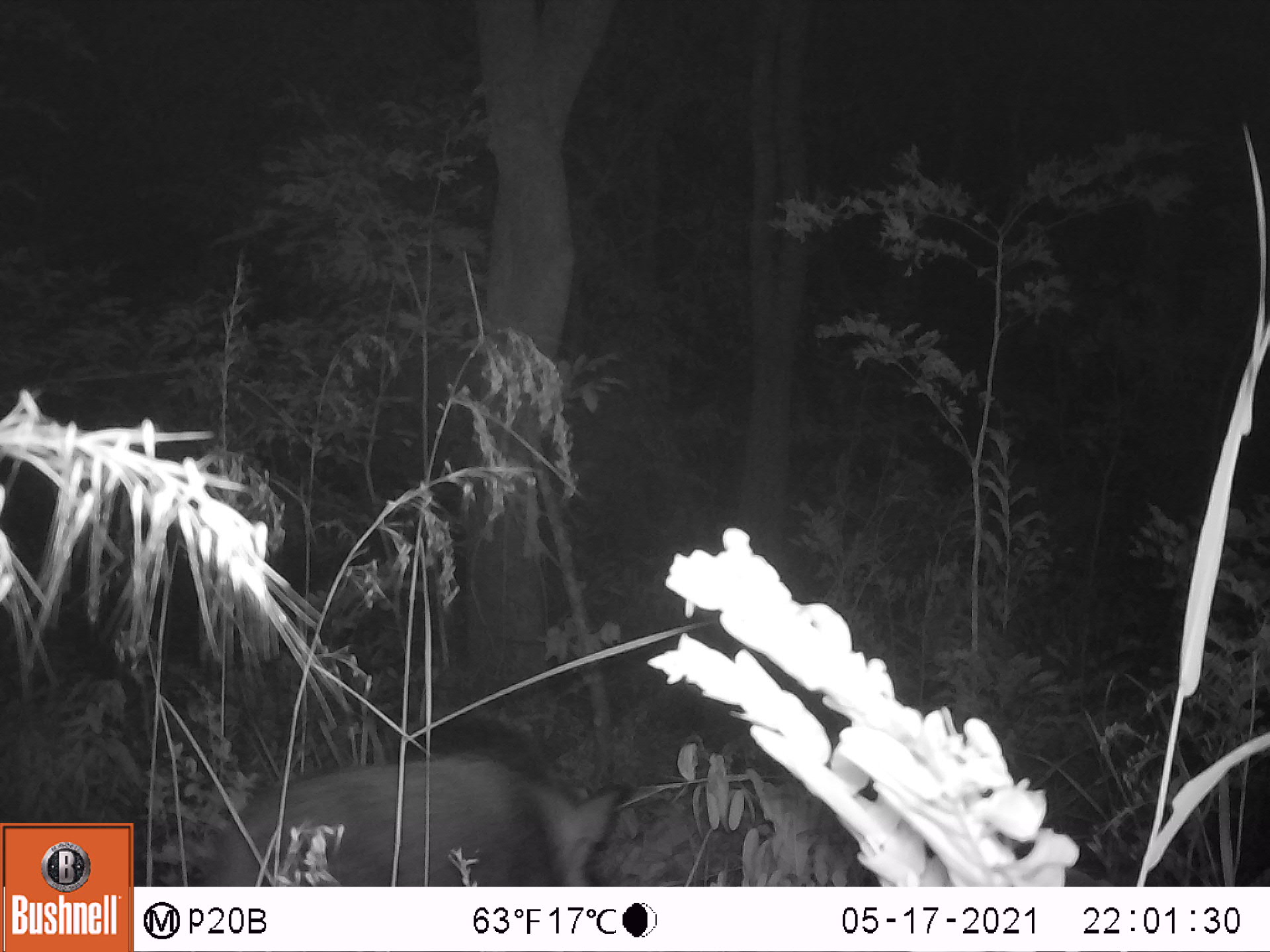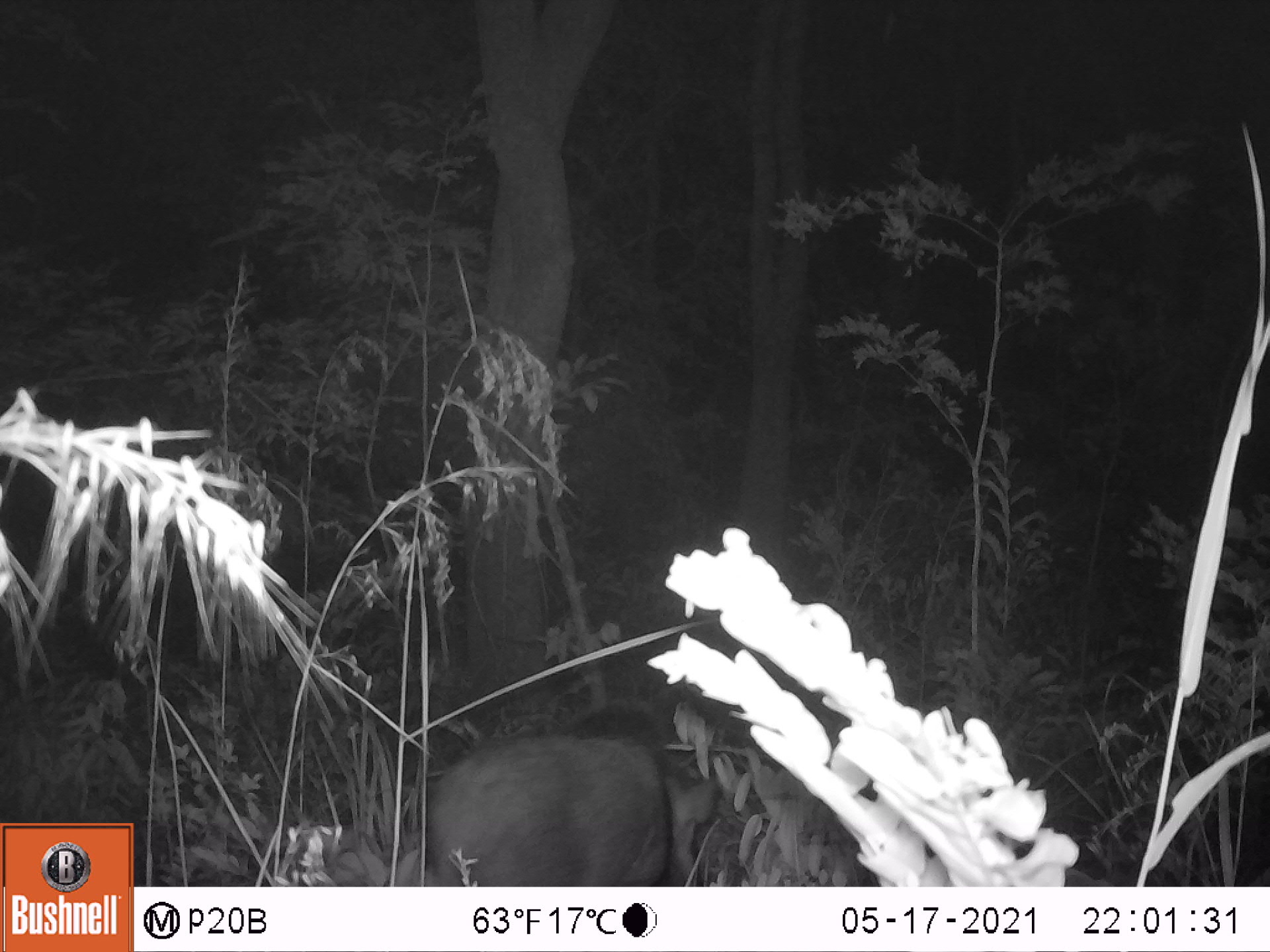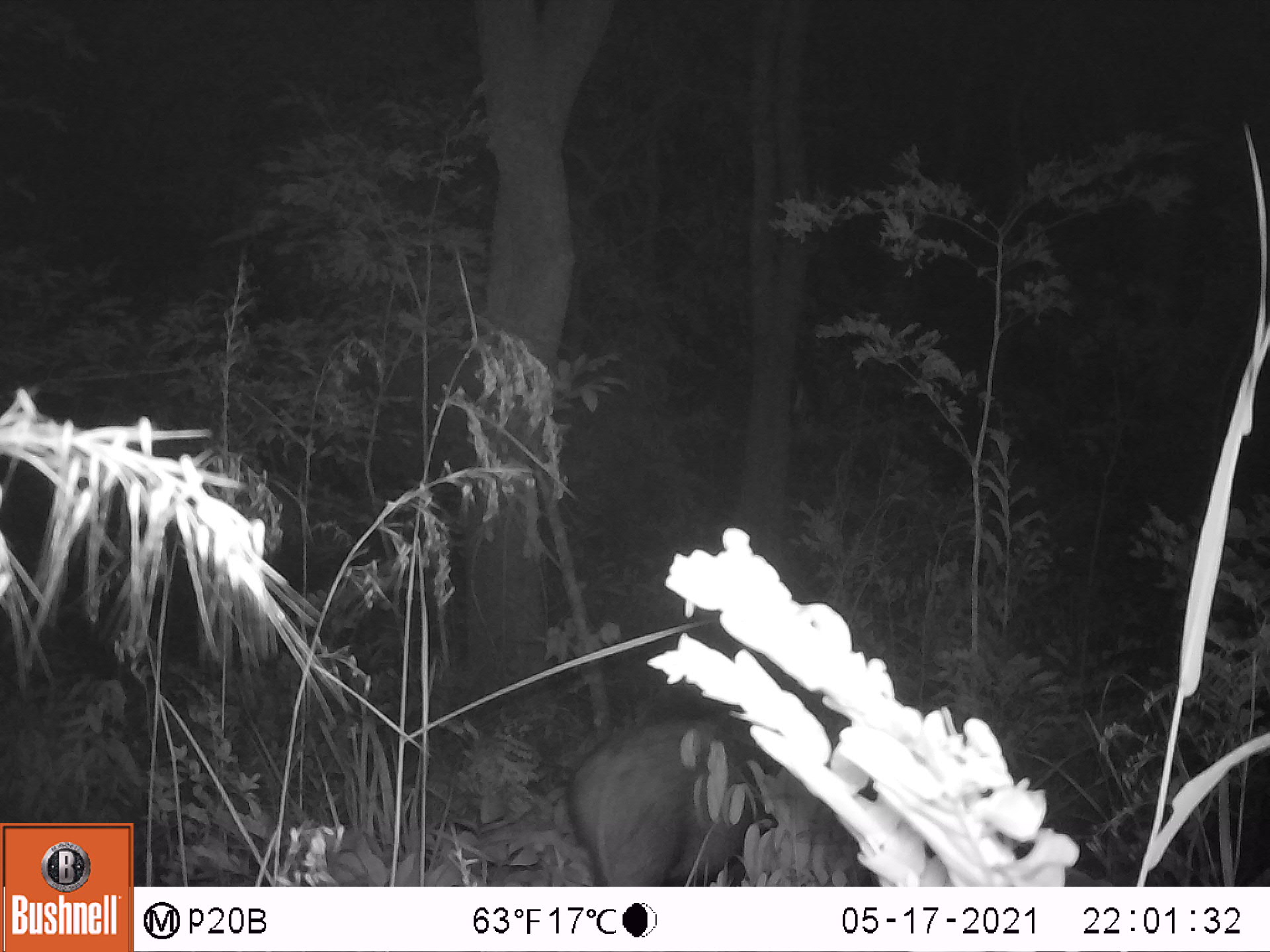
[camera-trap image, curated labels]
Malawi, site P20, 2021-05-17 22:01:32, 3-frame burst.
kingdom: Animalia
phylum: Chordata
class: Mammalia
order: Artiodactyla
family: Suidae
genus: Potamochoerus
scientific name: Potamochoerus larvatus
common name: bushpig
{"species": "bushpig (Potamochoerus larvatus)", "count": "1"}